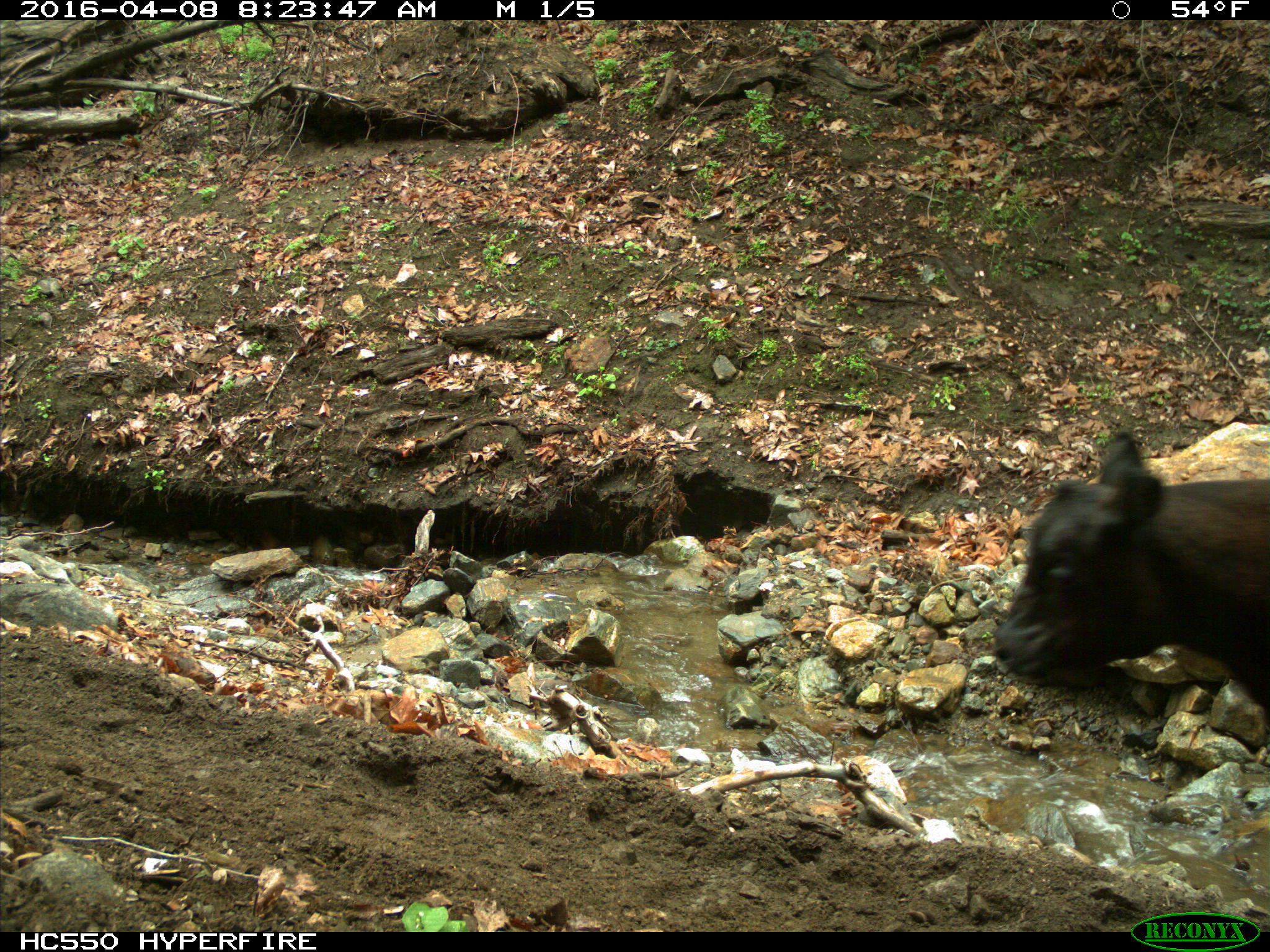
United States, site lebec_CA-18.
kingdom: Animalia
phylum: Chordata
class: Mammalia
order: Artiodactyla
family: Bovidae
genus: Bos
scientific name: Bos taurus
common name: domestic cow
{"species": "Bos taurus (domestic cow)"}